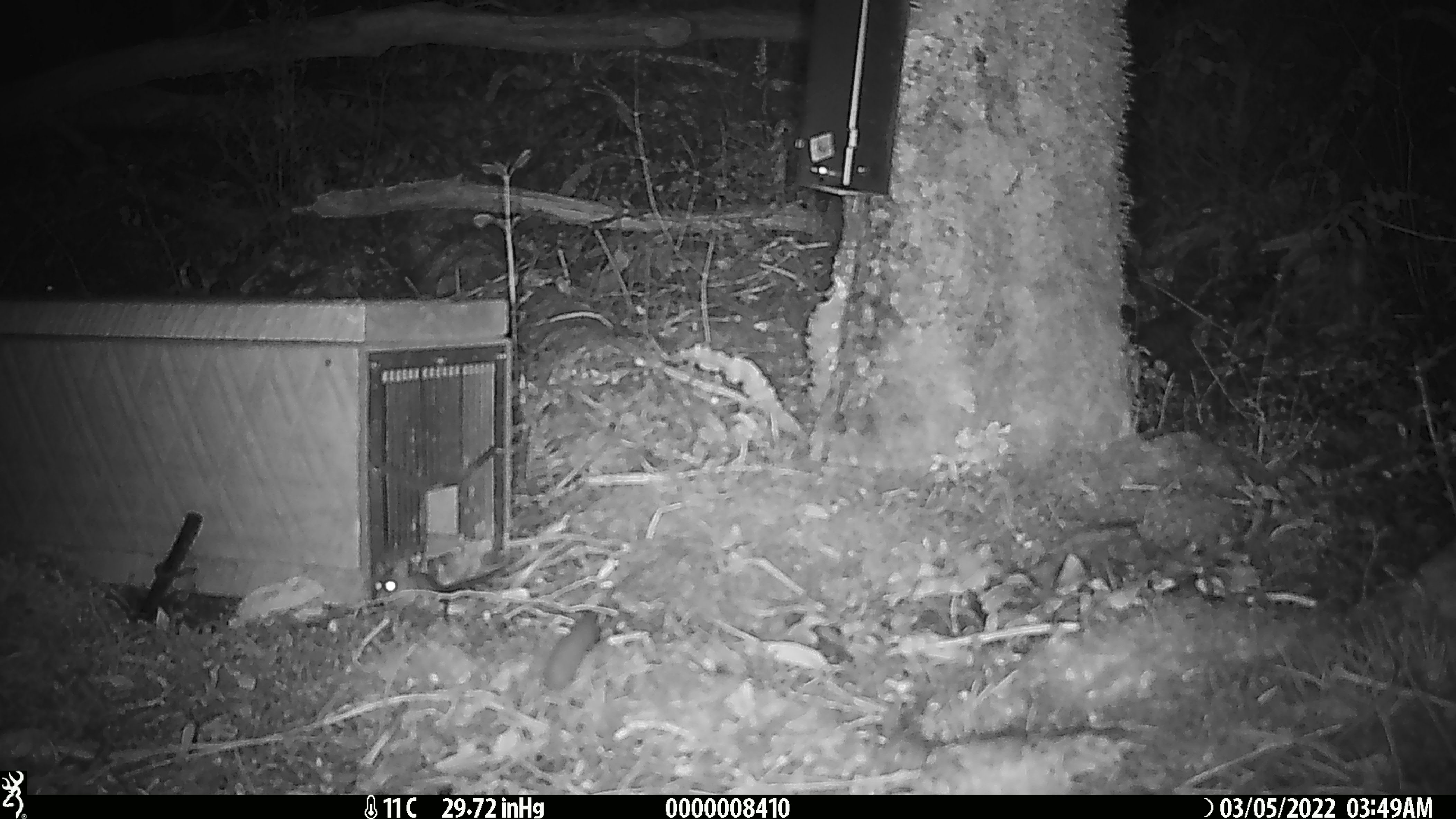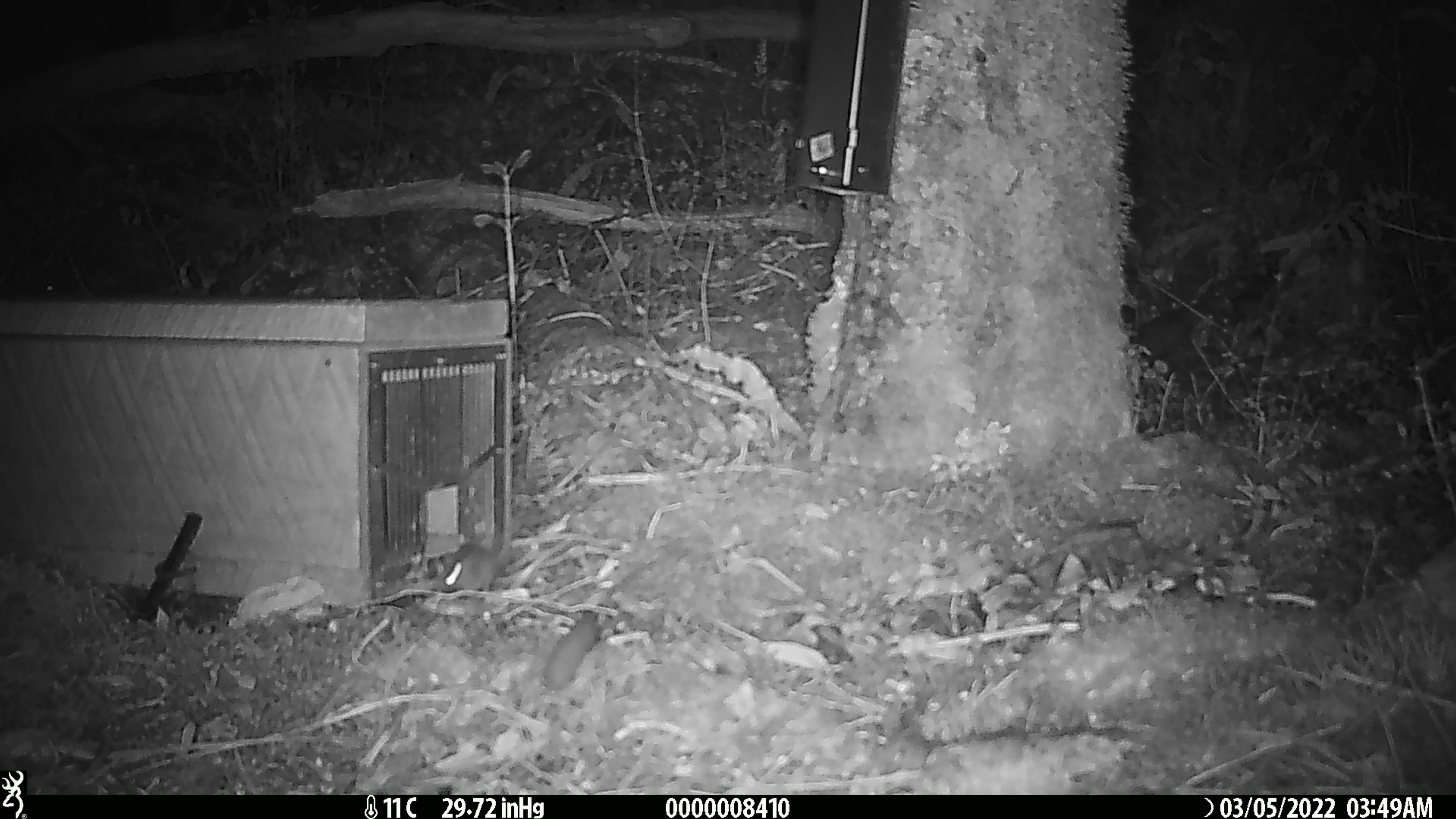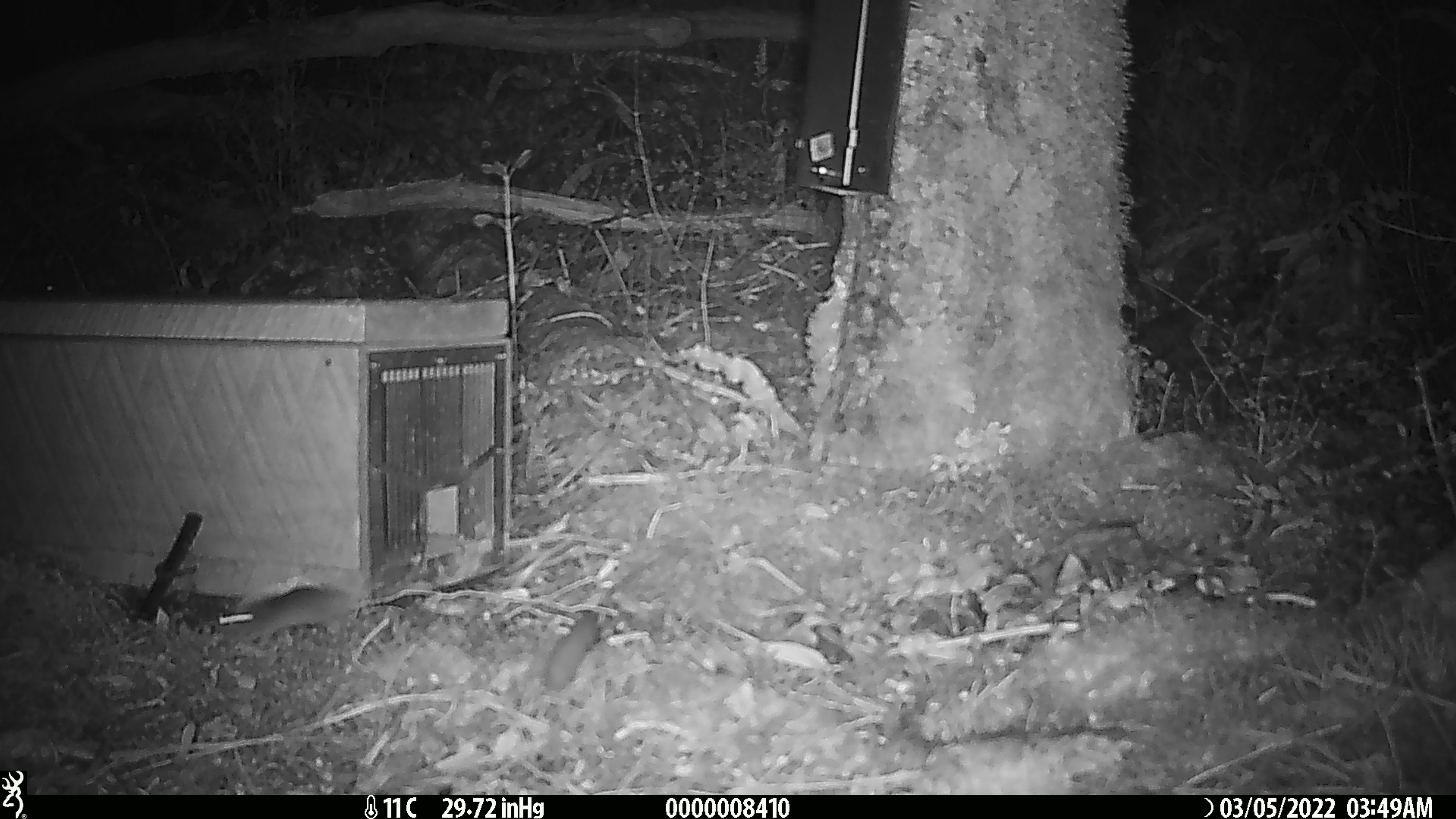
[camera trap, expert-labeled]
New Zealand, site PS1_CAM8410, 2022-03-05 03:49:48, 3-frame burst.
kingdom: Animalia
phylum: Chordata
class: Mammalia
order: Rodentia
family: Muridae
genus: Mus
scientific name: Mus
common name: mouse